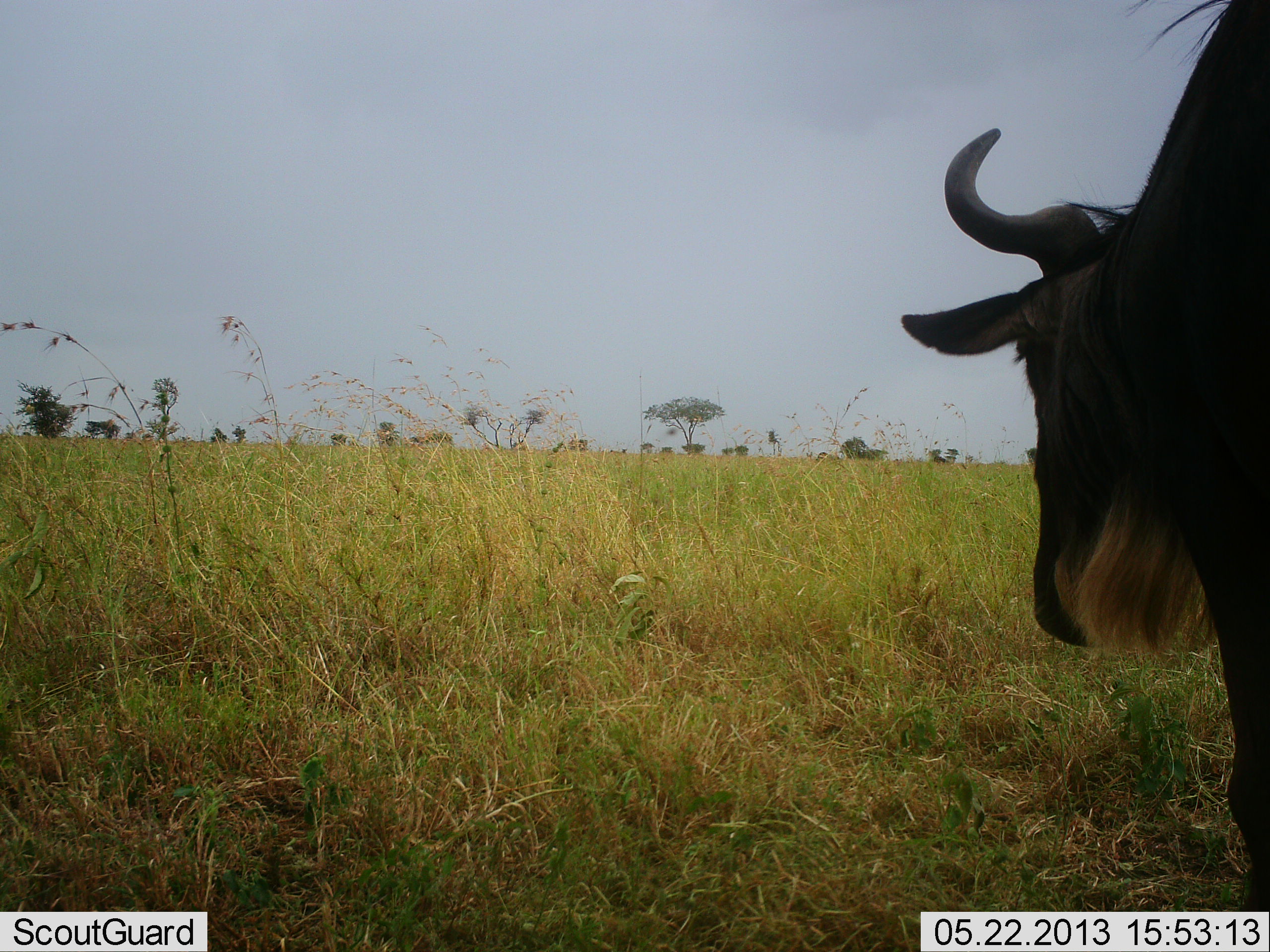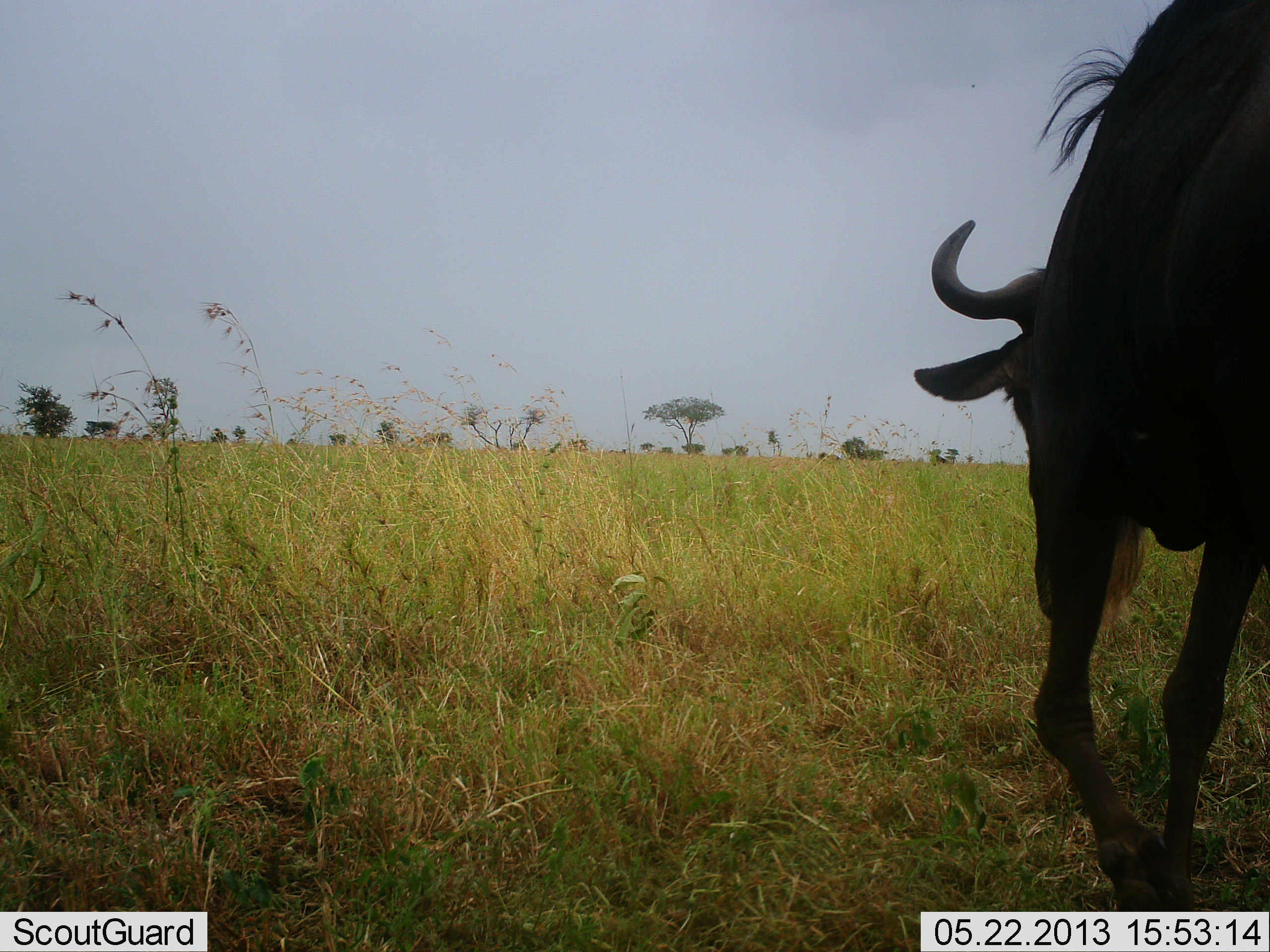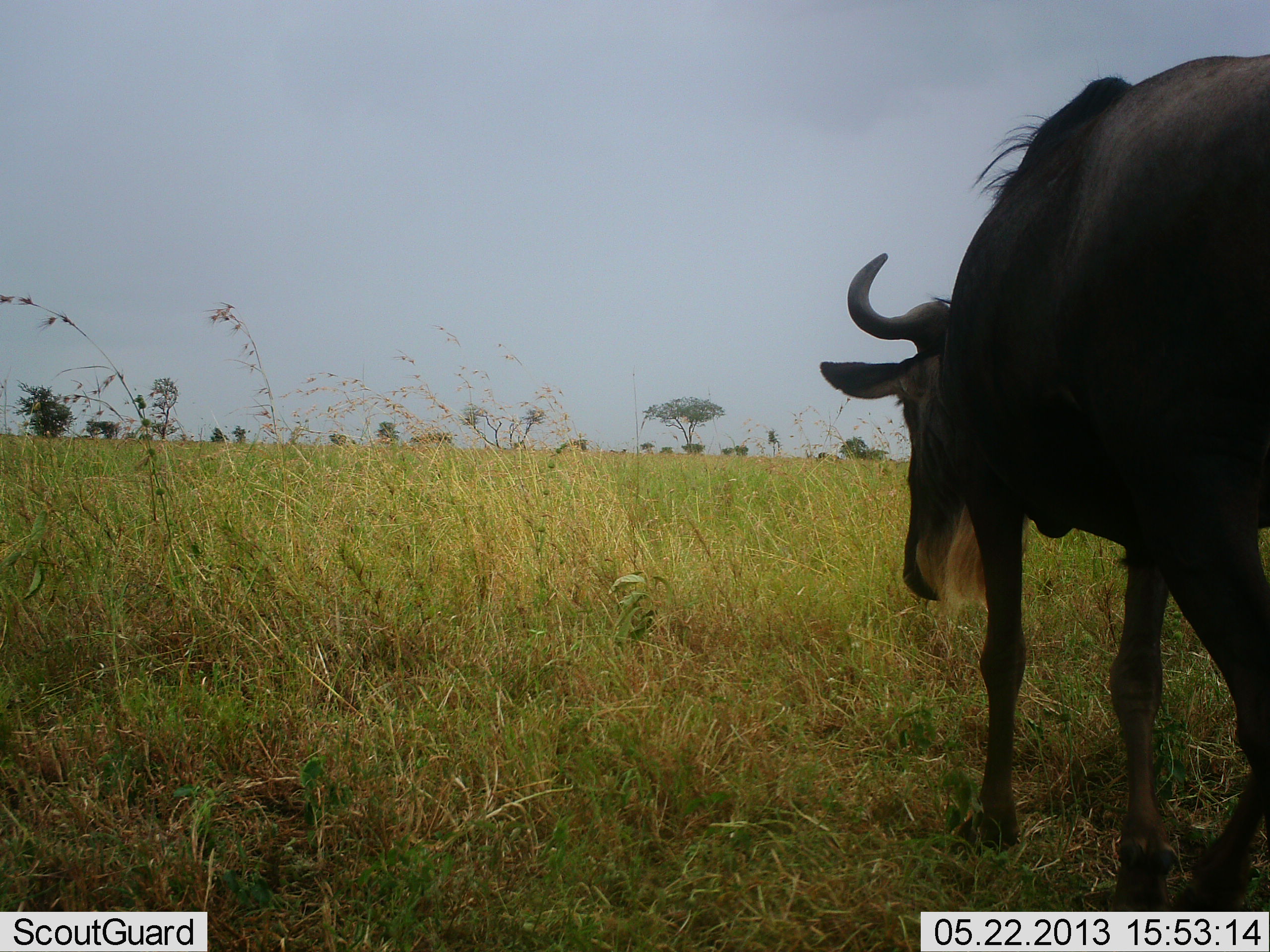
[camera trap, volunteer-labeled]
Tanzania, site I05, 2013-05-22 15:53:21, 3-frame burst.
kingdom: Animalia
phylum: Chordata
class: Mammalia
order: Artiodactyla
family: Bovidae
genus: Connochaetes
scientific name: Connochaetes taurinus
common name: blue wildebeest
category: wildebeest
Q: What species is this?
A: Wildebeest (blue wildebeest) (Connochaetes taurinus).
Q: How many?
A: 1.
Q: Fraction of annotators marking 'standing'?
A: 3%.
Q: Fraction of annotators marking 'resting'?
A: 0%.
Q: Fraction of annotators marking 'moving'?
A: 97%.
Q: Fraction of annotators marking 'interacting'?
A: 0%.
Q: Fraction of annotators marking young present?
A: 0%.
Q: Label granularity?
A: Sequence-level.